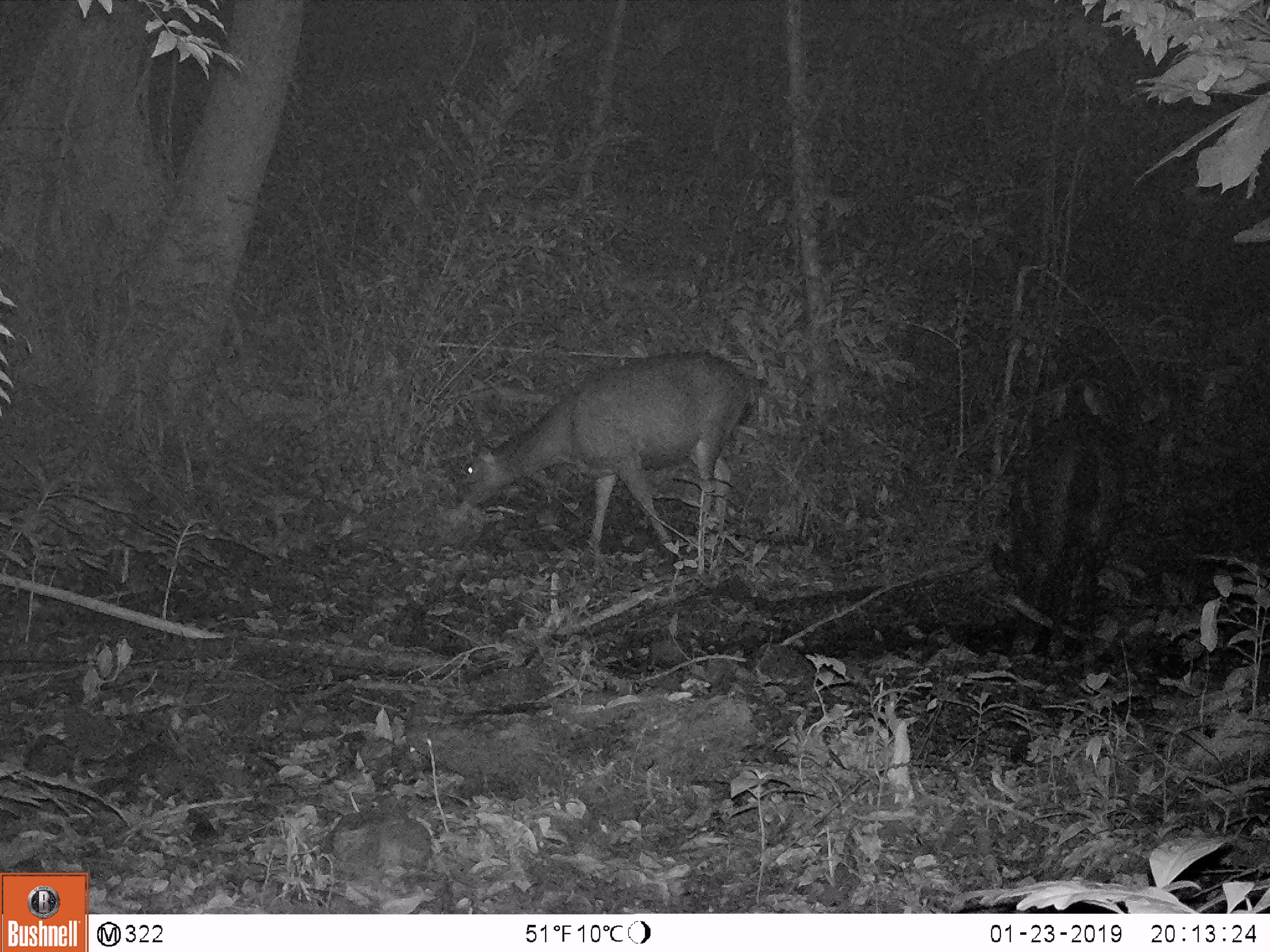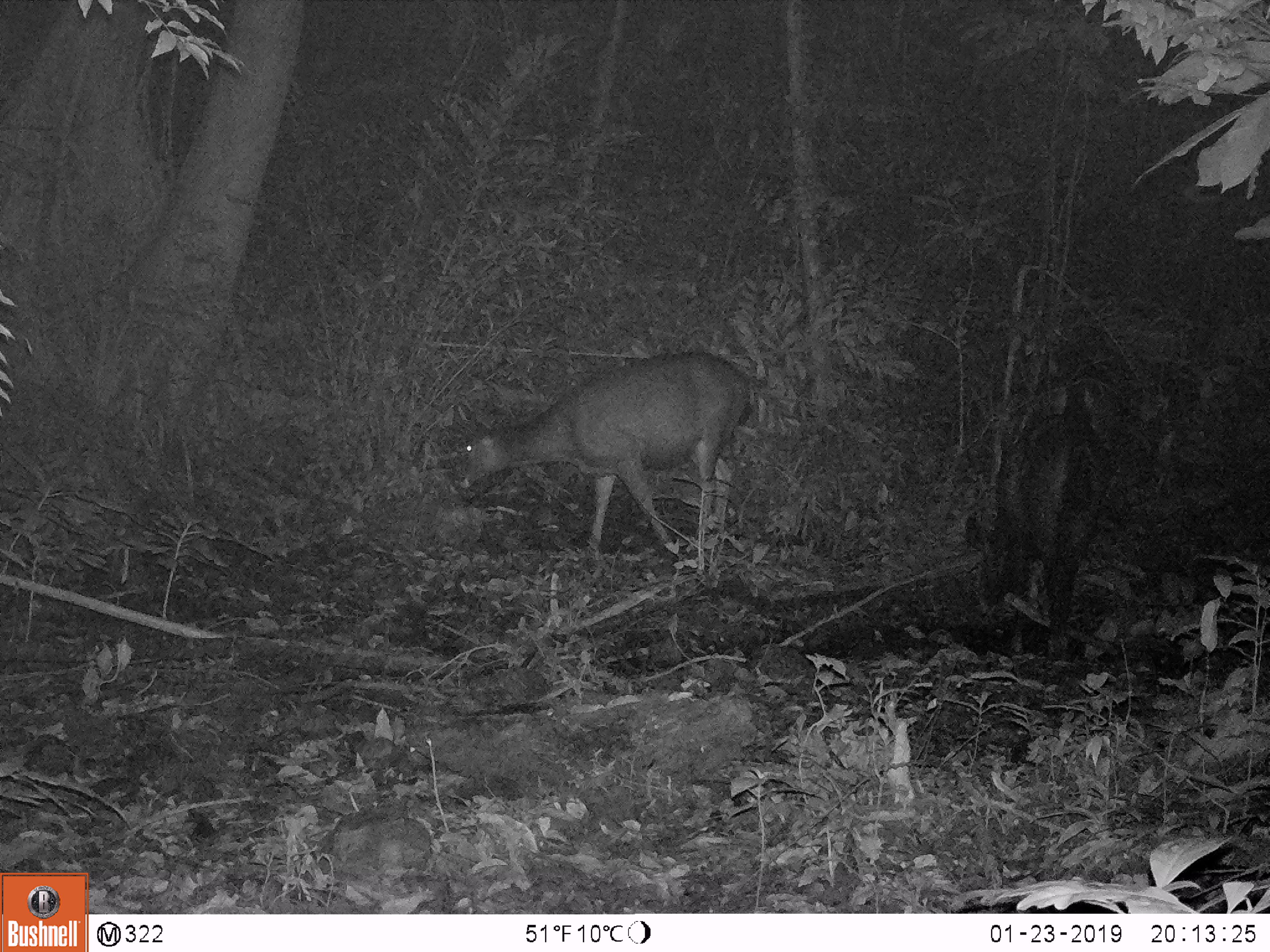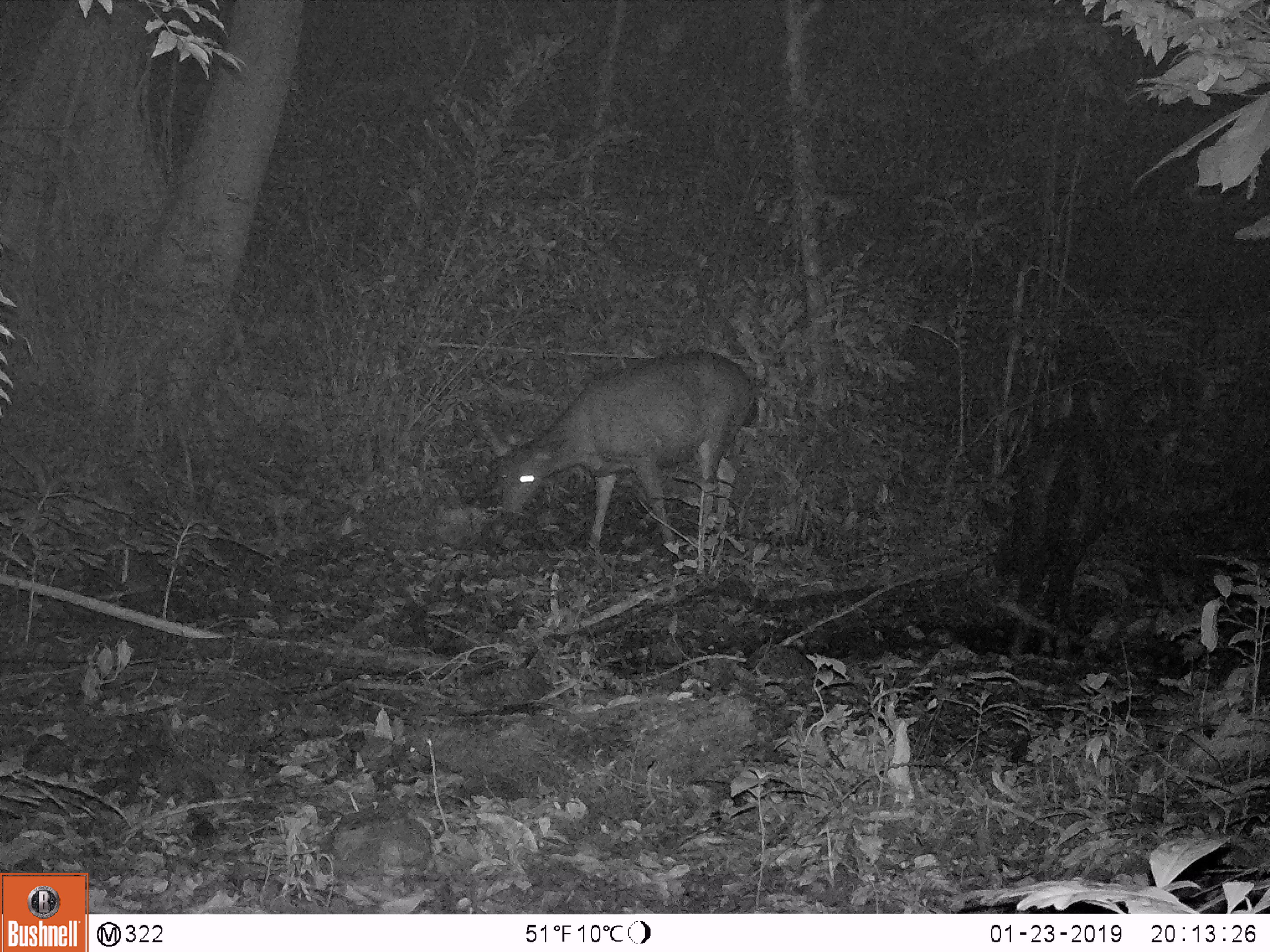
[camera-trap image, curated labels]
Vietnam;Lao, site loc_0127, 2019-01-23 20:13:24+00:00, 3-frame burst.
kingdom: Animalia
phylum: Chordata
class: Mammalia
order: Artiodactyla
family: Cervidae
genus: Rusa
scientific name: Rusa unicolor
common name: sambar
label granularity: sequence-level